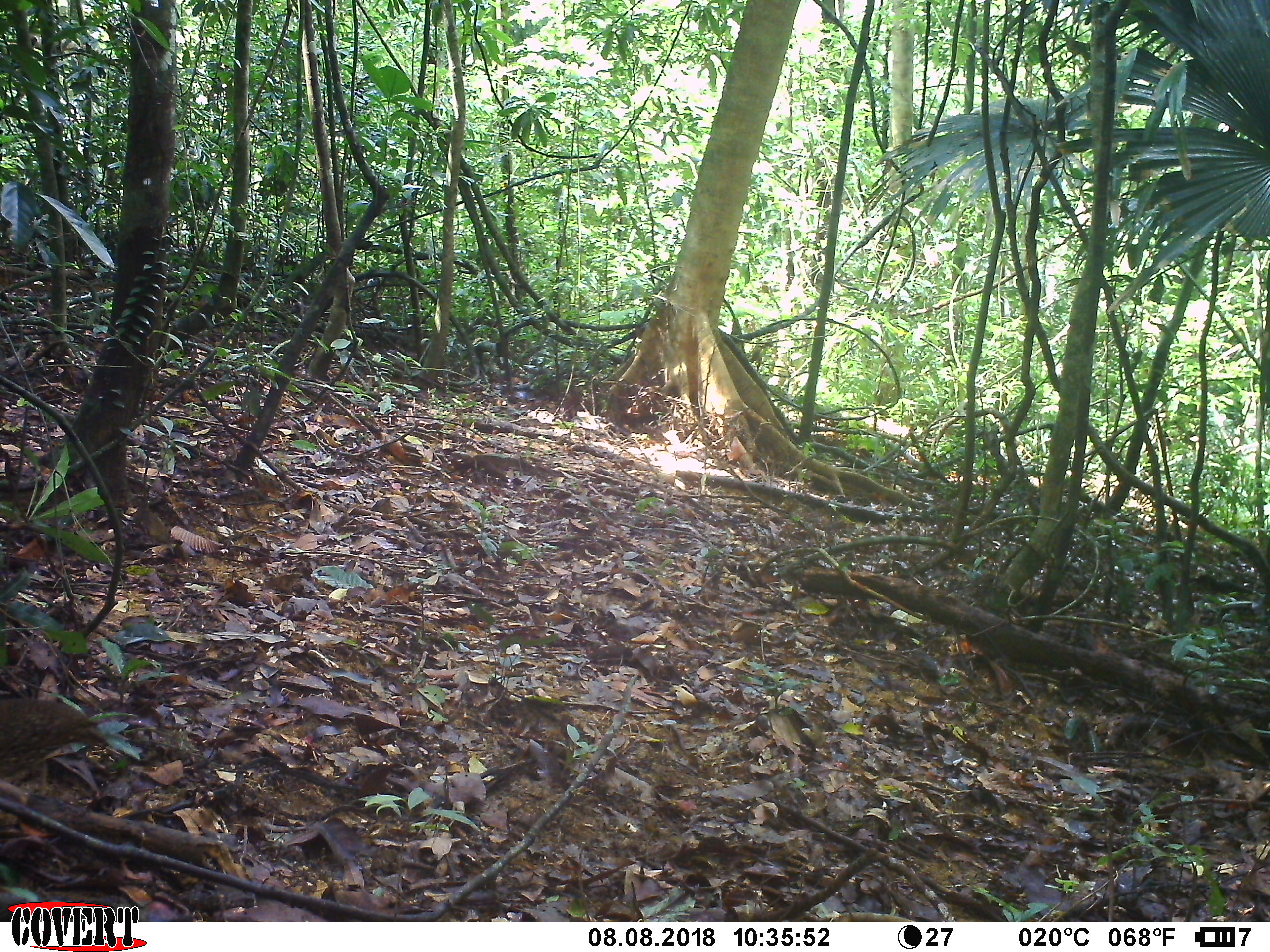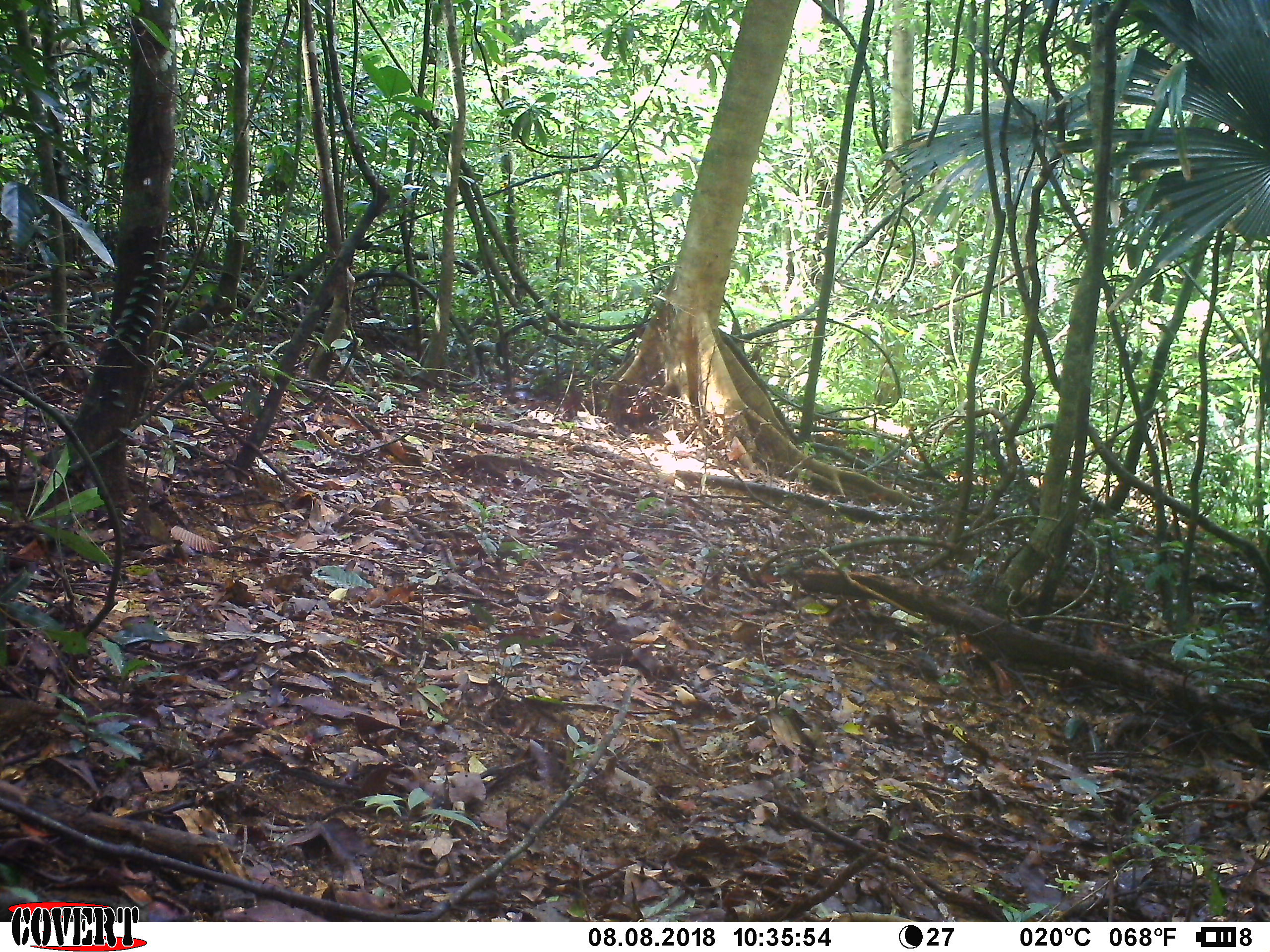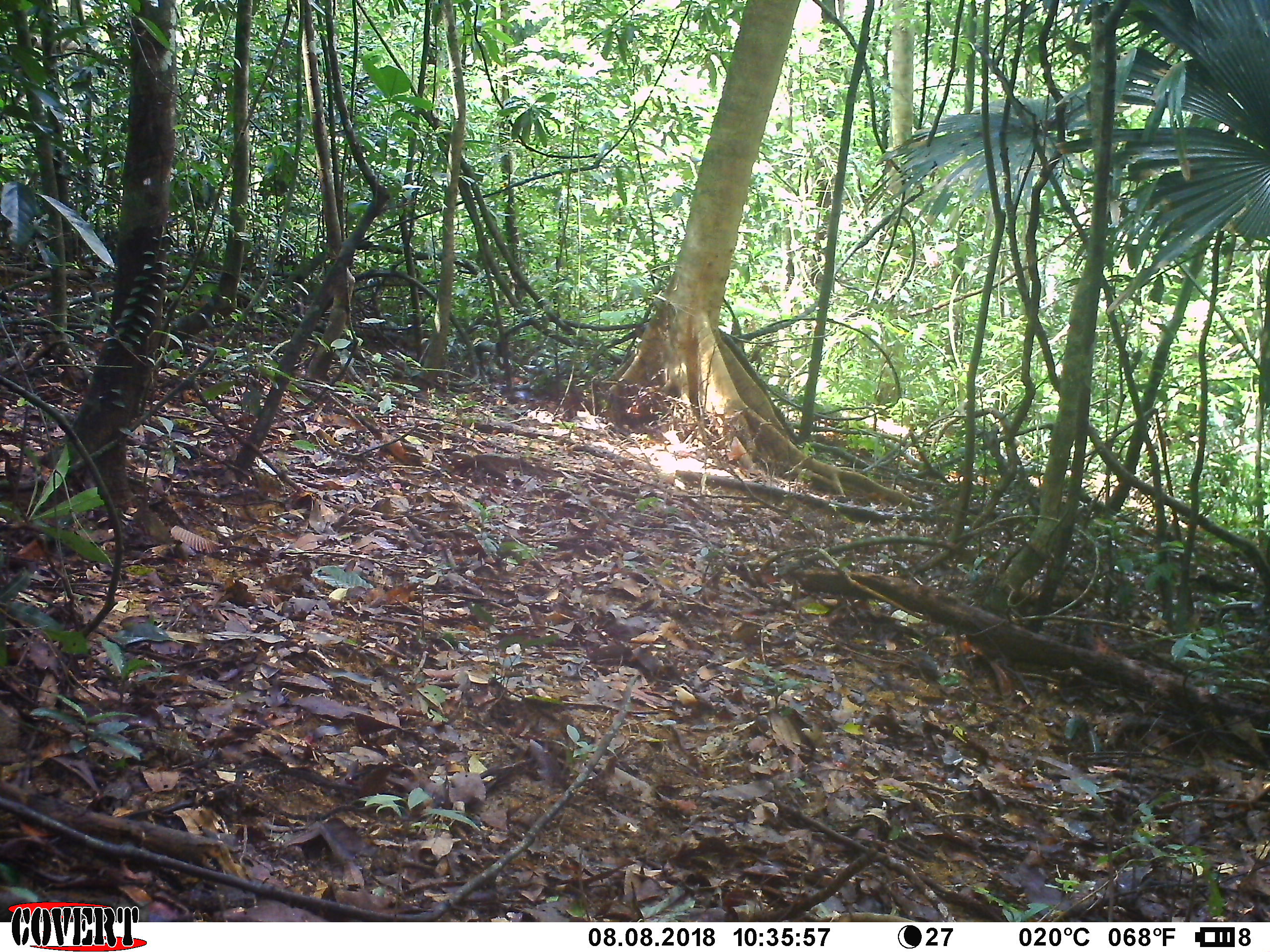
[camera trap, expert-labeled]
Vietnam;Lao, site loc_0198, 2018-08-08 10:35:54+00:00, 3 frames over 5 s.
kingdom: Animalia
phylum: Chordata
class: Aves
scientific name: Aves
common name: bird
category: unidentified bird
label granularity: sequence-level